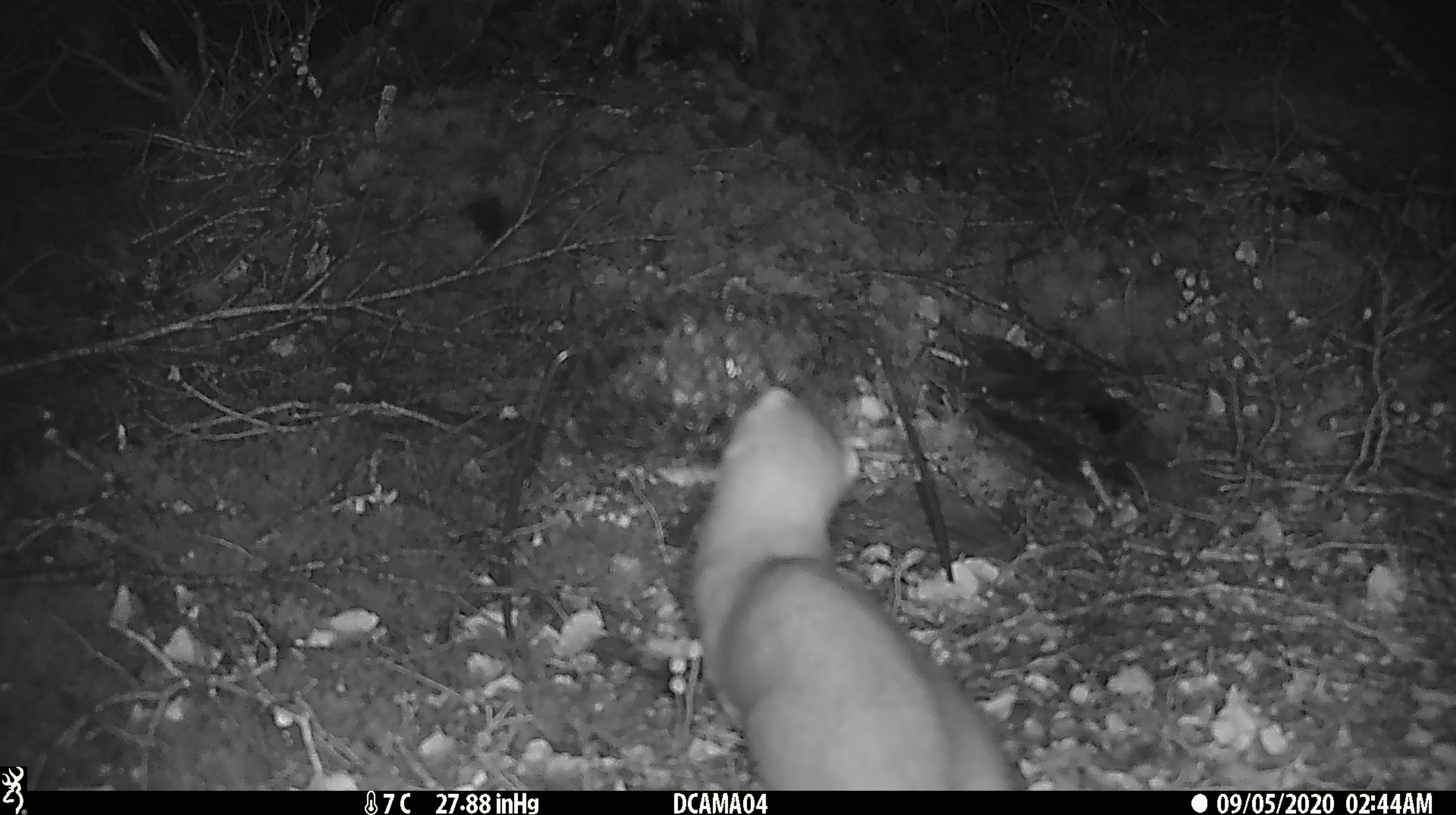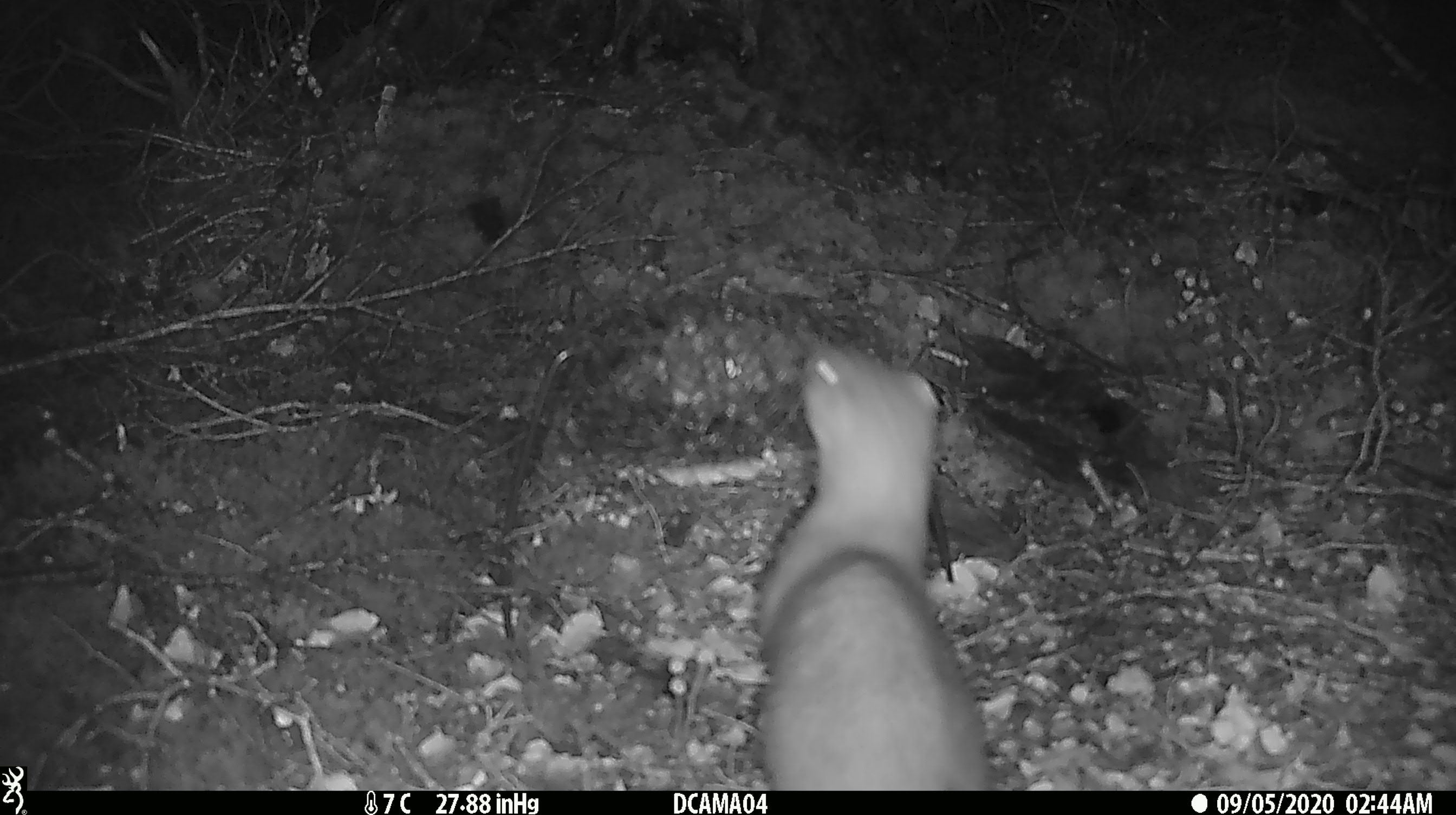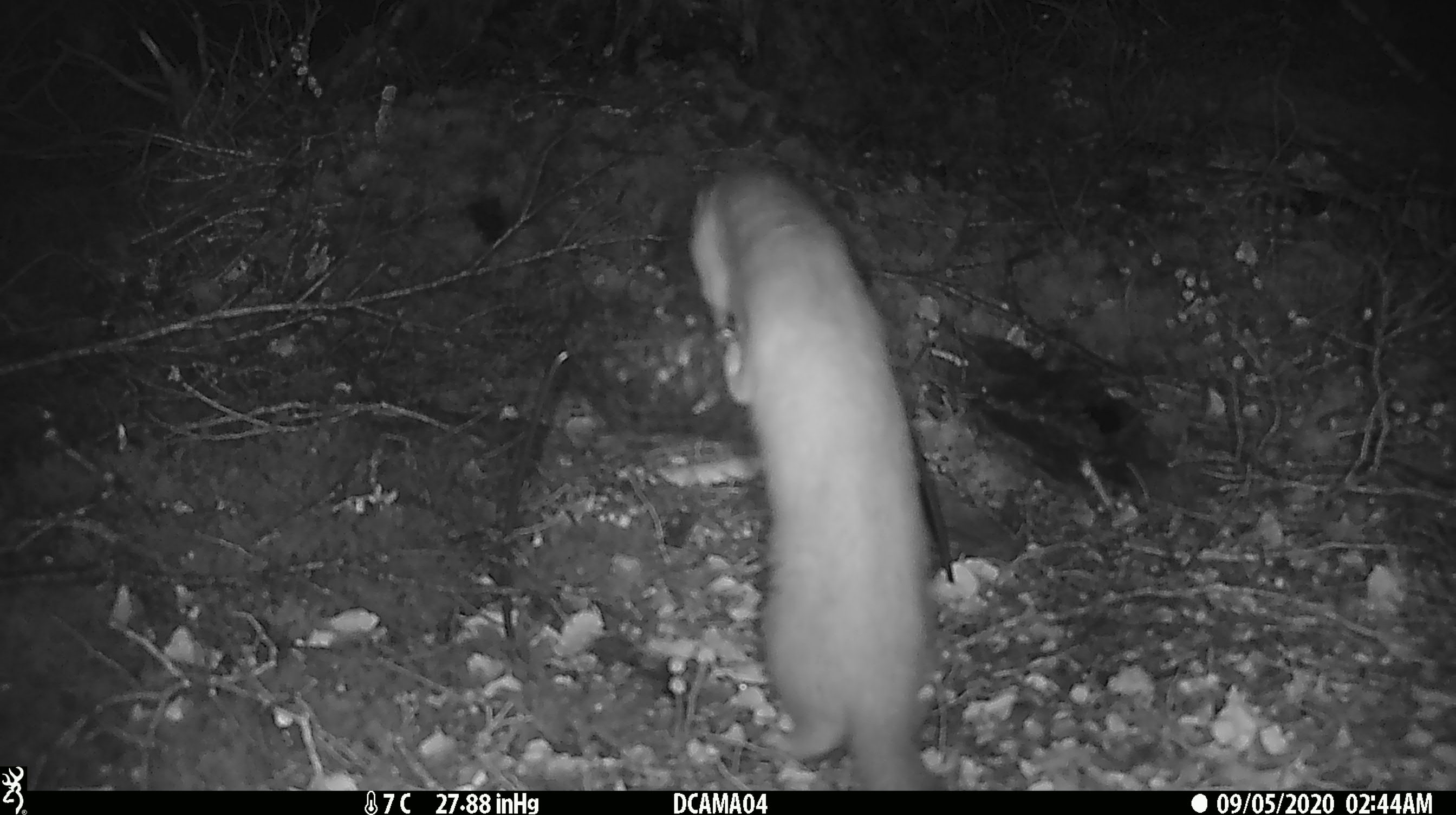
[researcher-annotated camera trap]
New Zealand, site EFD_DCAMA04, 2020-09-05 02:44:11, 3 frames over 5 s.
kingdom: Animalia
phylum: Chordata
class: Mammalia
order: Carnivora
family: Mustelidae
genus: Mustela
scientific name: Mustela erminea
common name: stoat